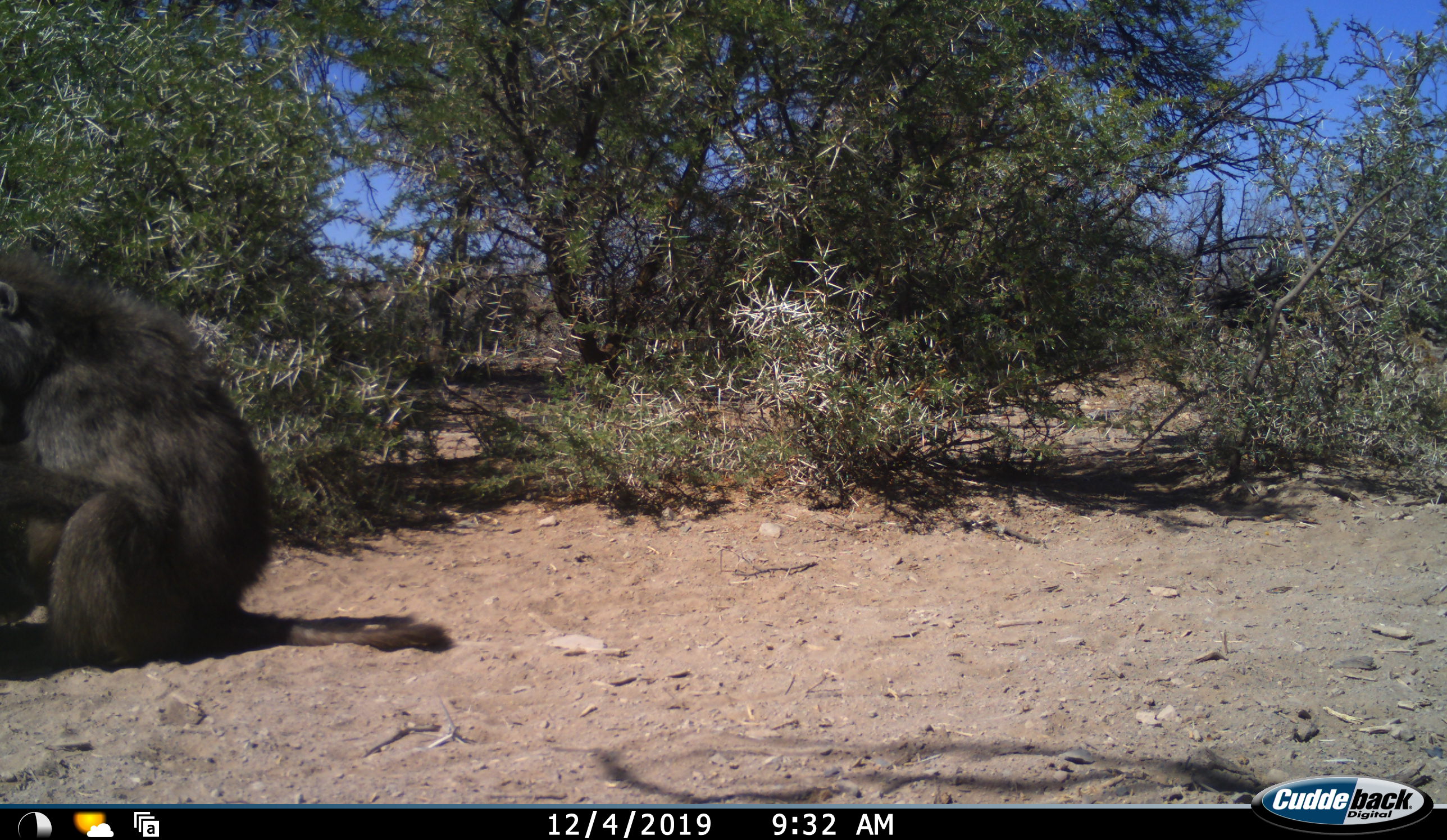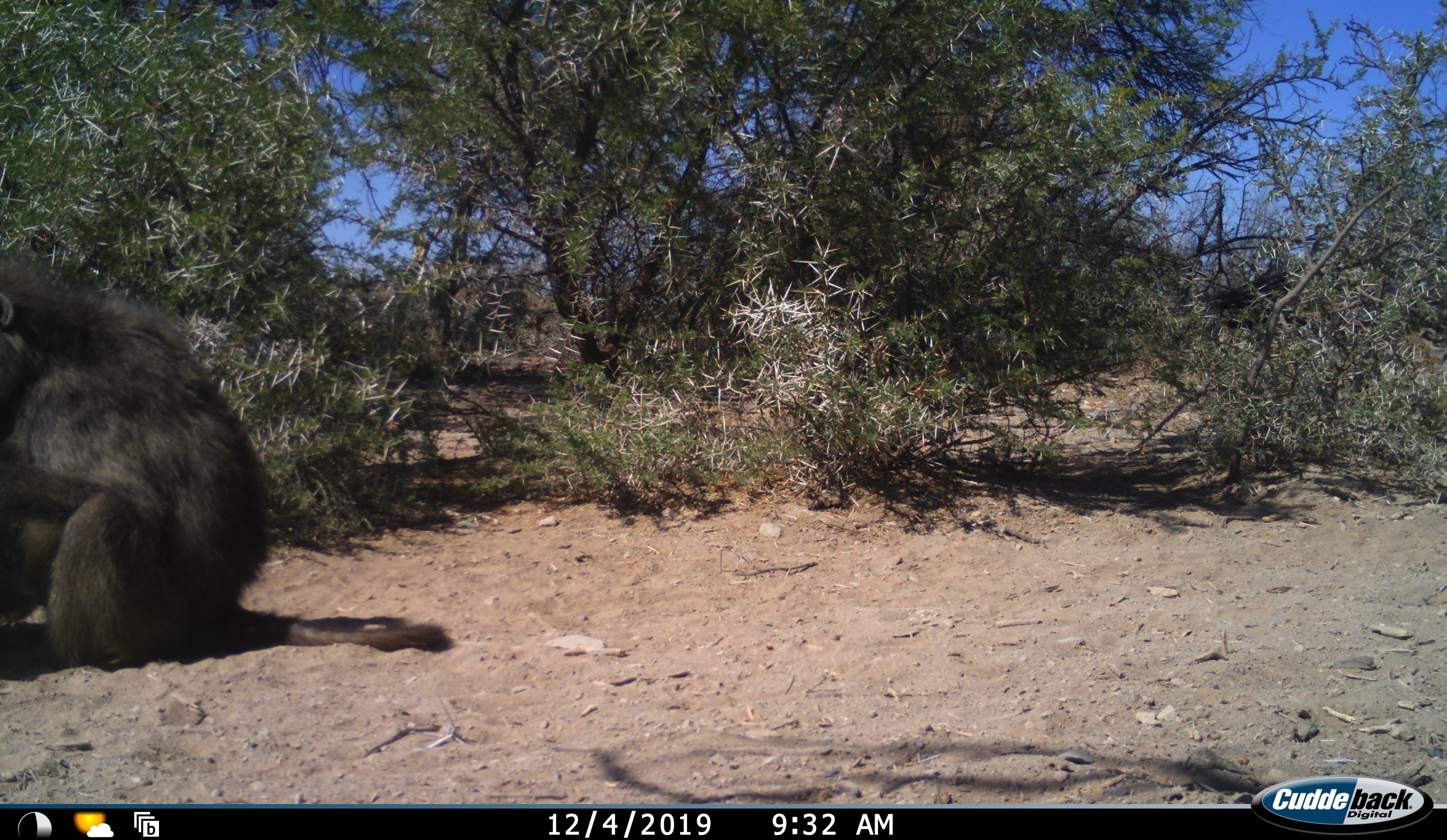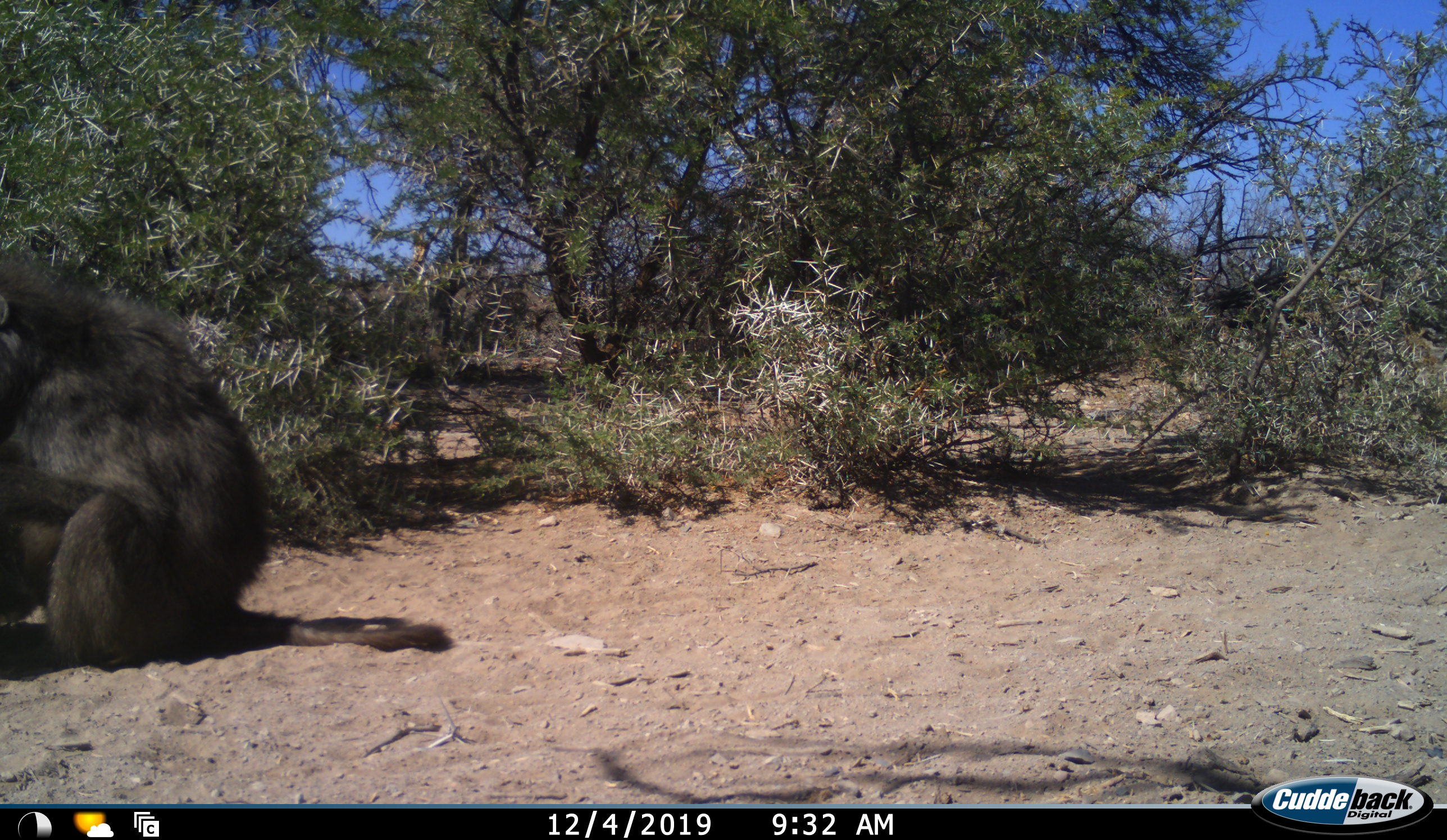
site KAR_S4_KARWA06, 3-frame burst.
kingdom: Animalia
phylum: Chordata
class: Mammalia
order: Primates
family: Cercopithecidae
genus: Papio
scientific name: Papio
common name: baboon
Baboon (Papio), count 1. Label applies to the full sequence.